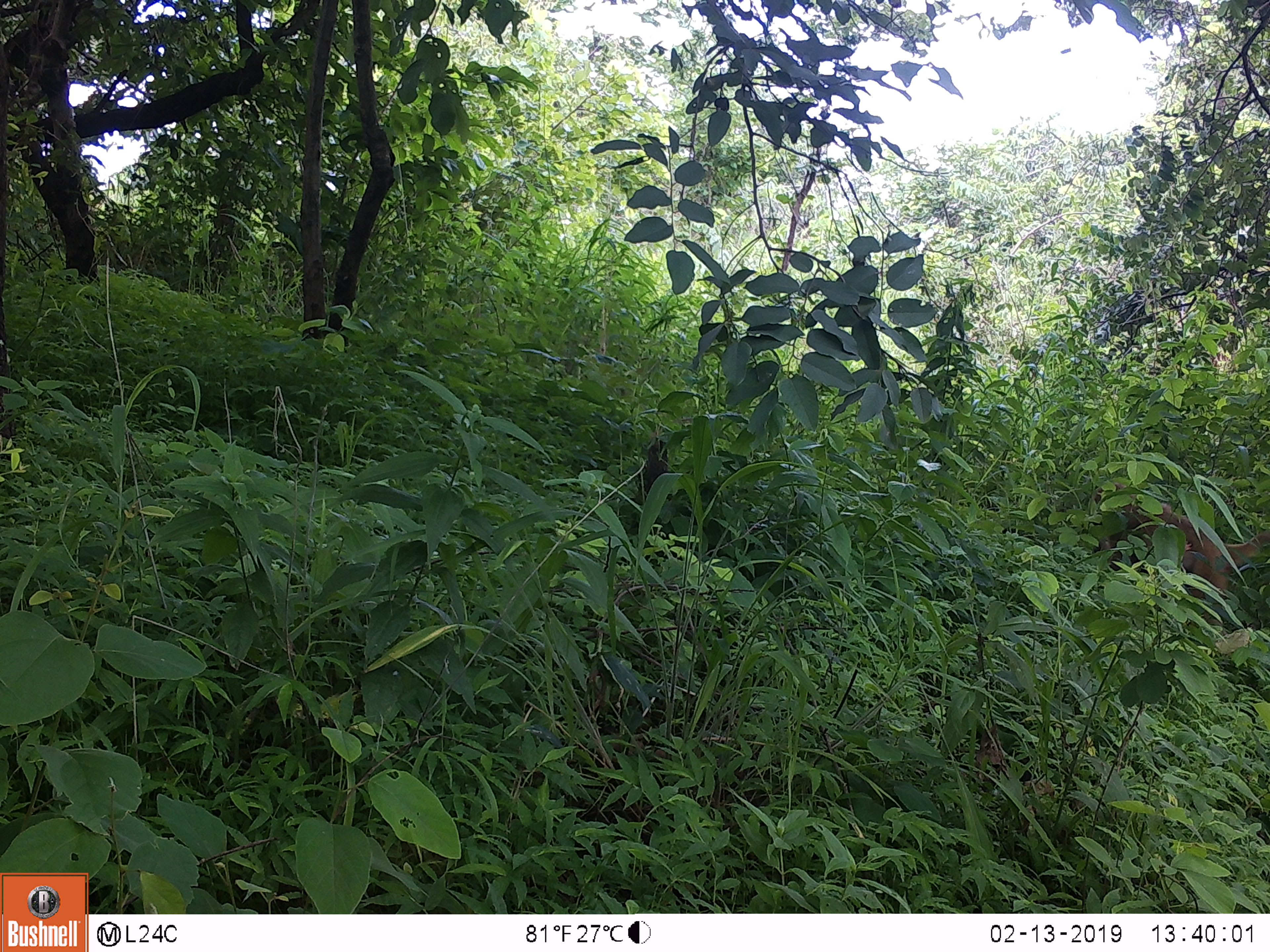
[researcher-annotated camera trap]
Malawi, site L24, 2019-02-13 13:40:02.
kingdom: Animalia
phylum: Chordata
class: Mammalia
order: Primates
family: Cercopithecidae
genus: Papio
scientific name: Papio cynocephalus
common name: yellow baboon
Yellow baboon (Papio cynocephalus), count 1.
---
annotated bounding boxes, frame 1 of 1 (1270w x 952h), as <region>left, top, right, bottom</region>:
yellow baboon: <region>1108, 463, 1262, 613</region>